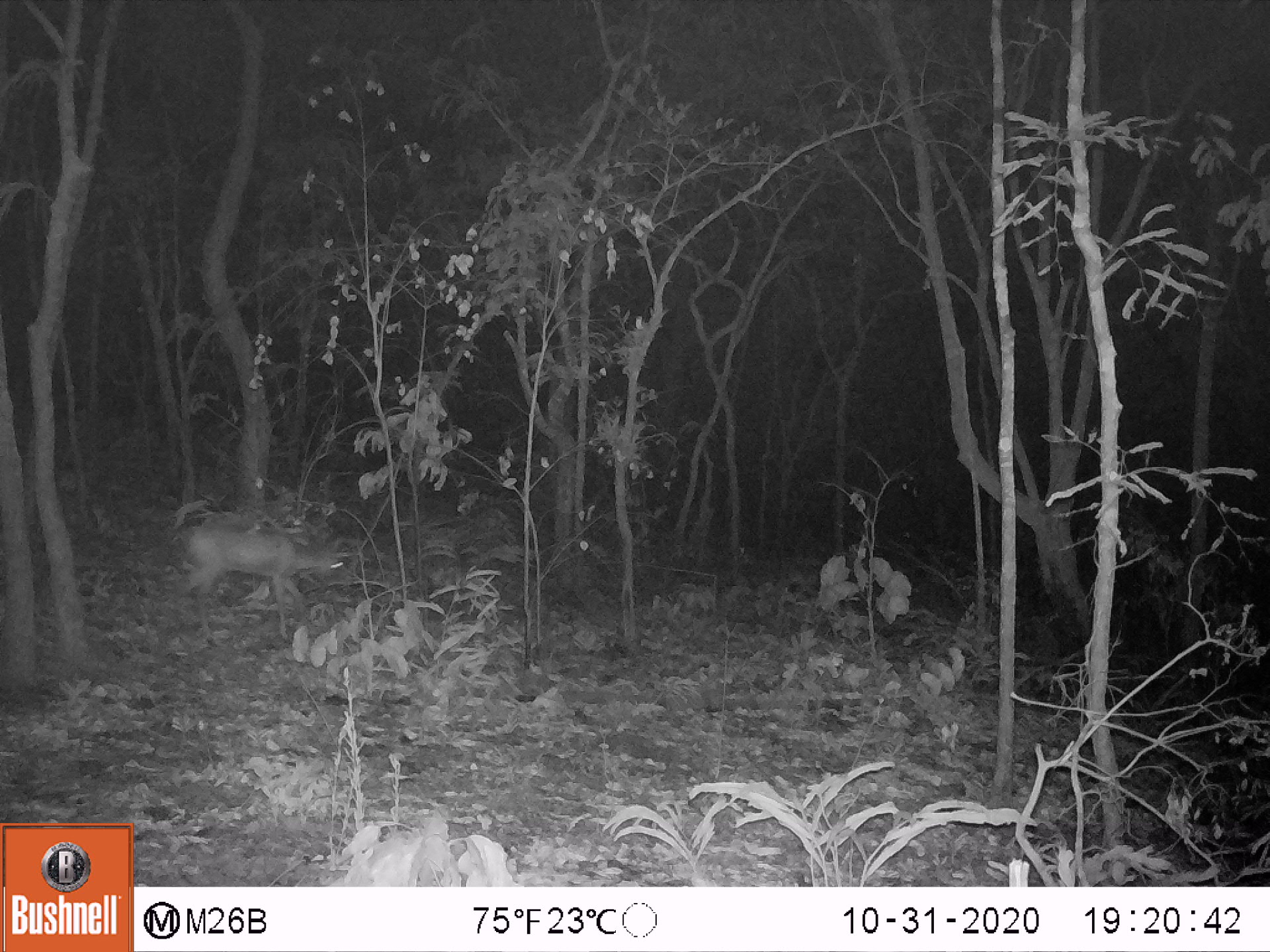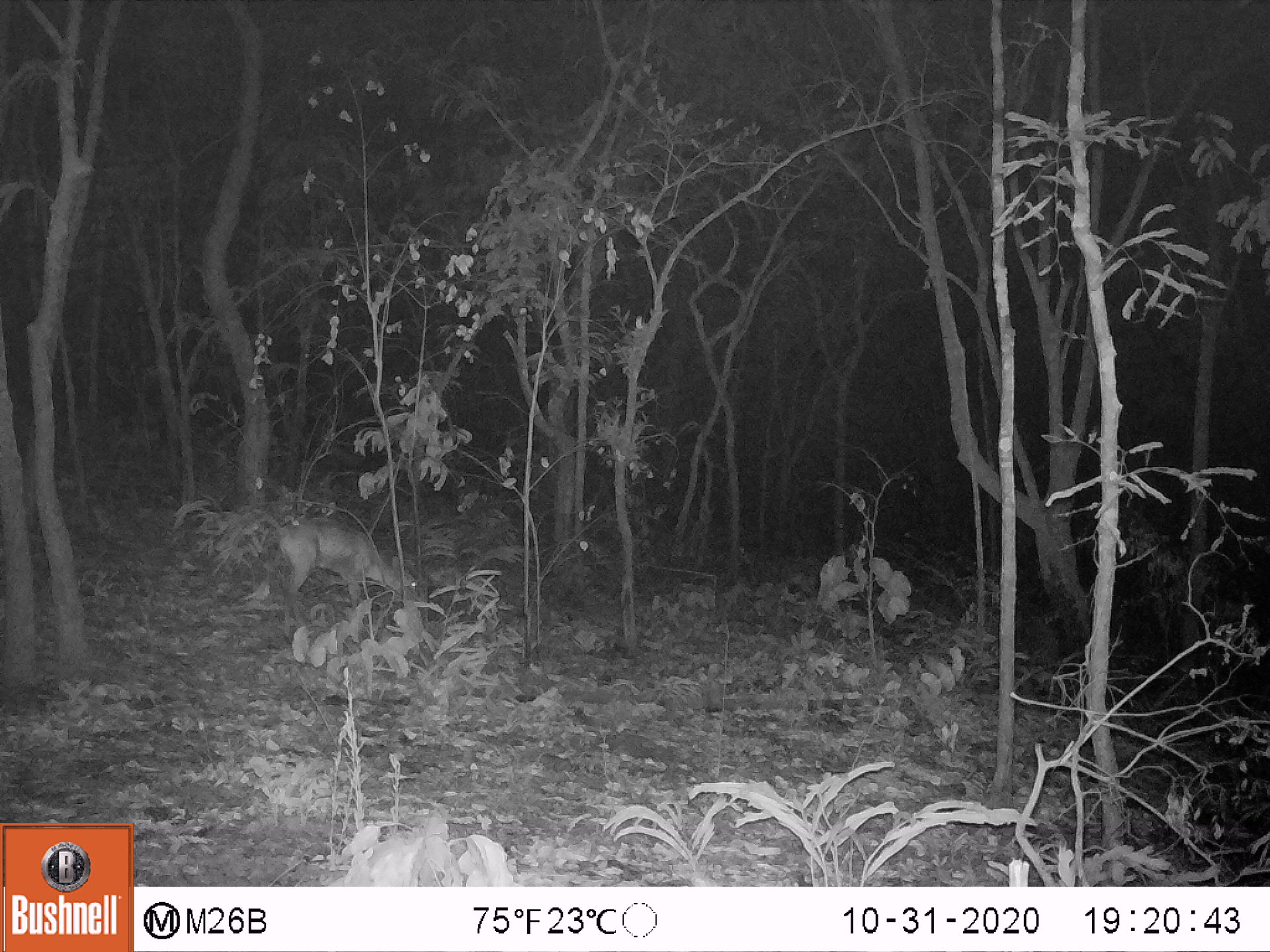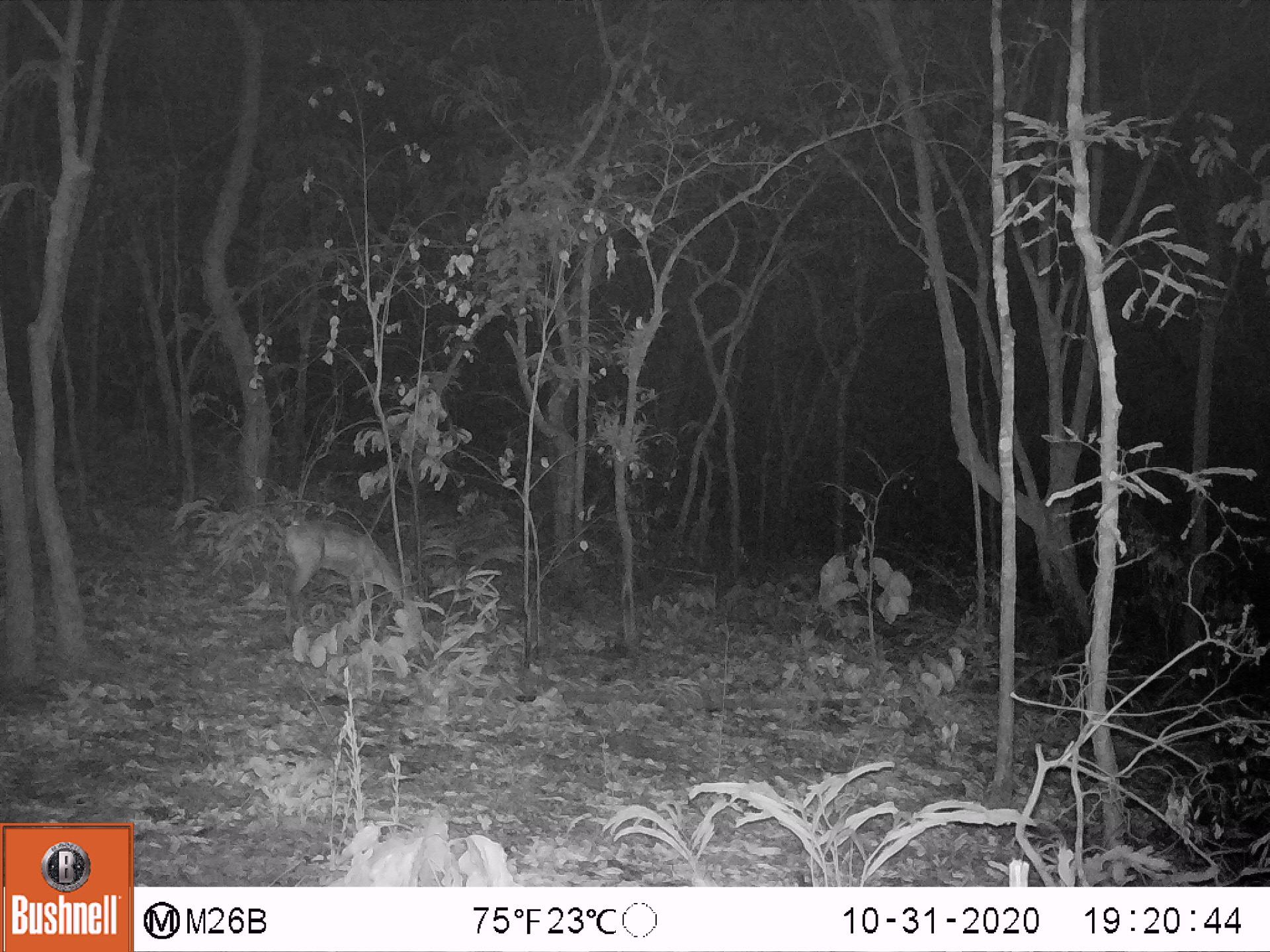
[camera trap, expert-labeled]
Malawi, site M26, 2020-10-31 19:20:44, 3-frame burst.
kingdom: Animalia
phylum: Chordata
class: Mammalia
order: Artiodactyla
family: Bovidae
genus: Sylvicapra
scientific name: Sylvicapra grimmia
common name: common duiker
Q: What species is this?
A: Common duiker (Sylvicapra grimmia).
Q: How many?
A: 1.